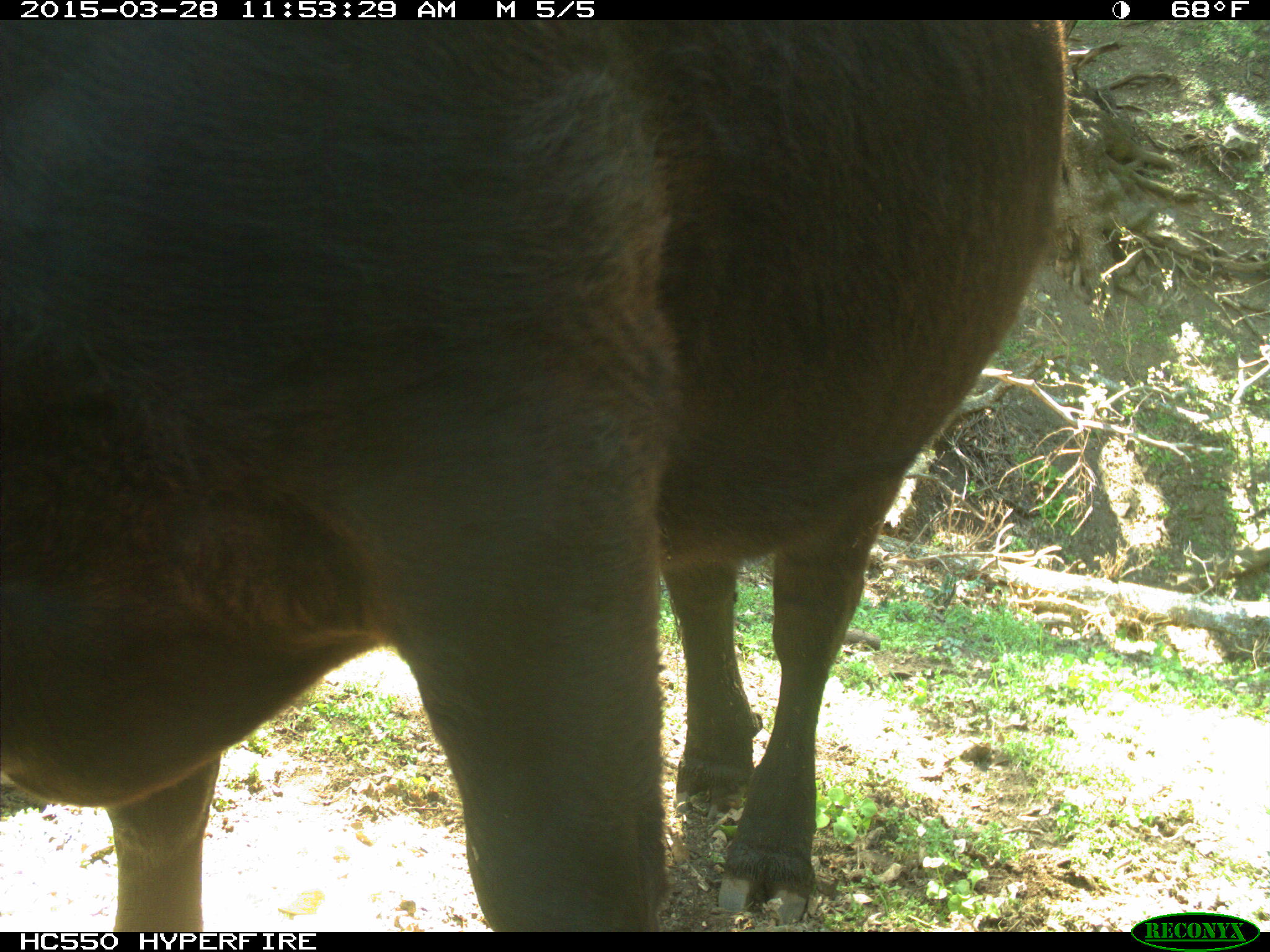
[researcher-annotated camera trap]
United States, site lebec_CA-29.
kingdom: Animalia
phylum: Chordata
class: Mammalia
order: Artiodactyla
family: Bovidae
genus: Bos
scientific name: Bos taurus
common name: domestic cow